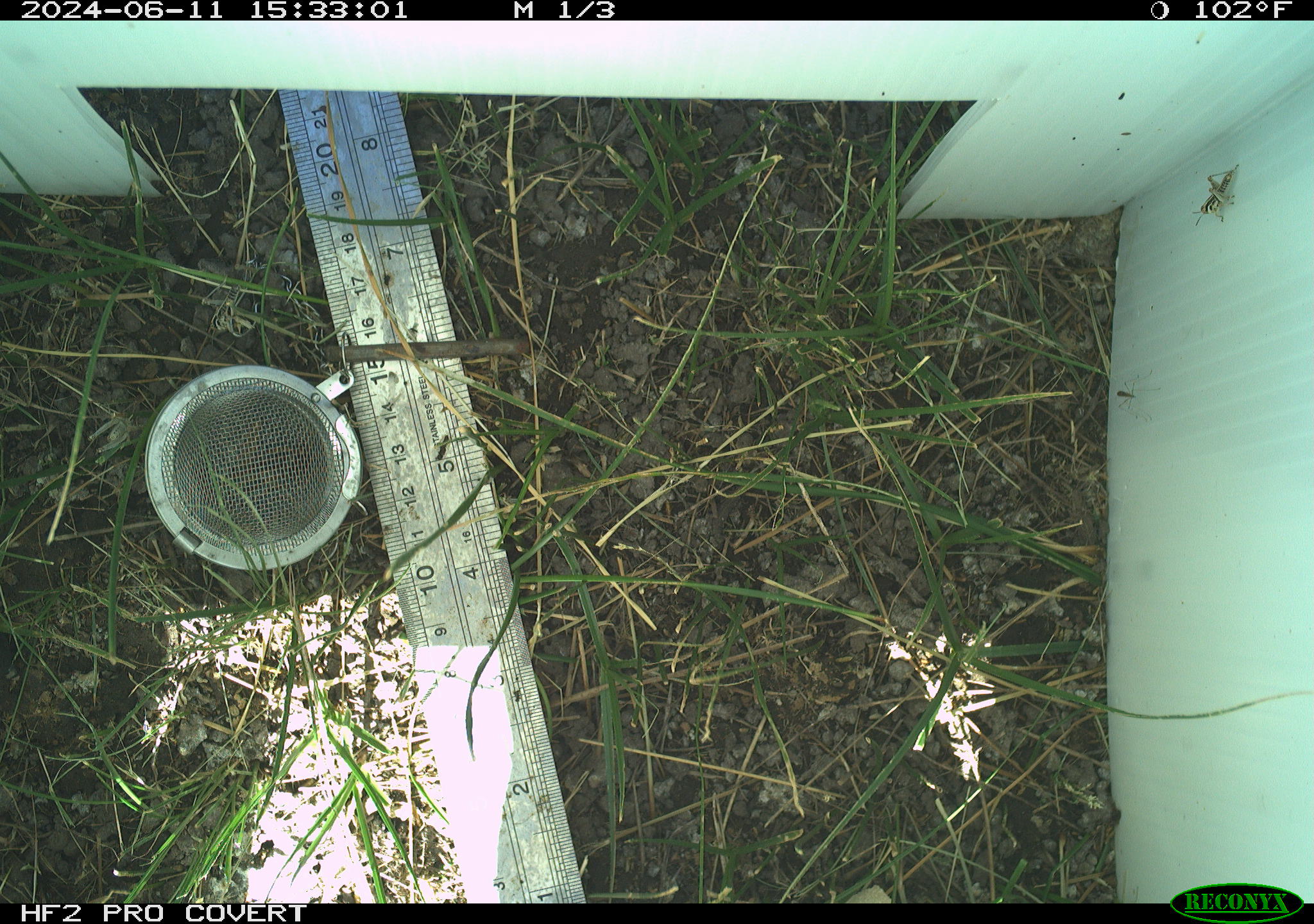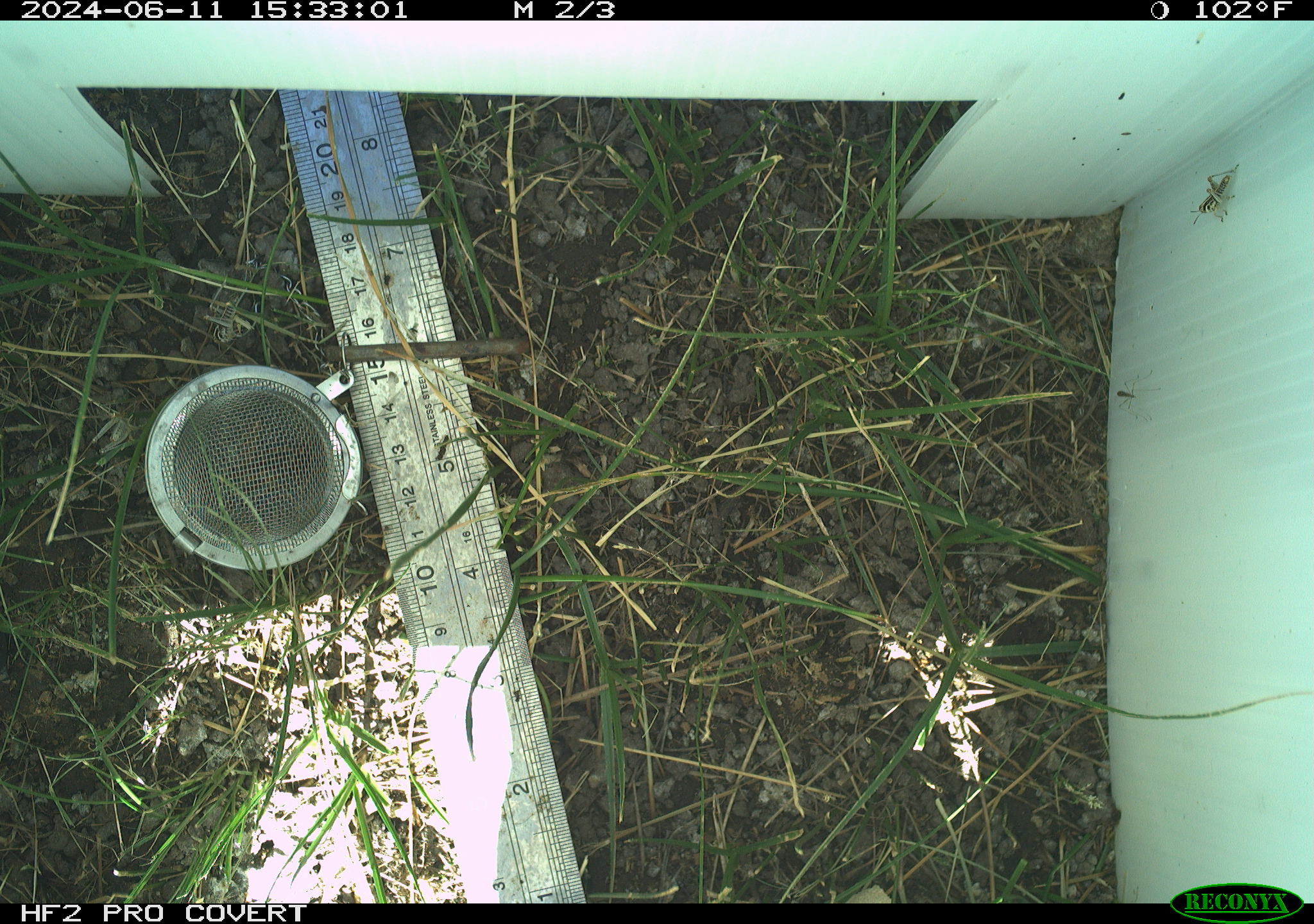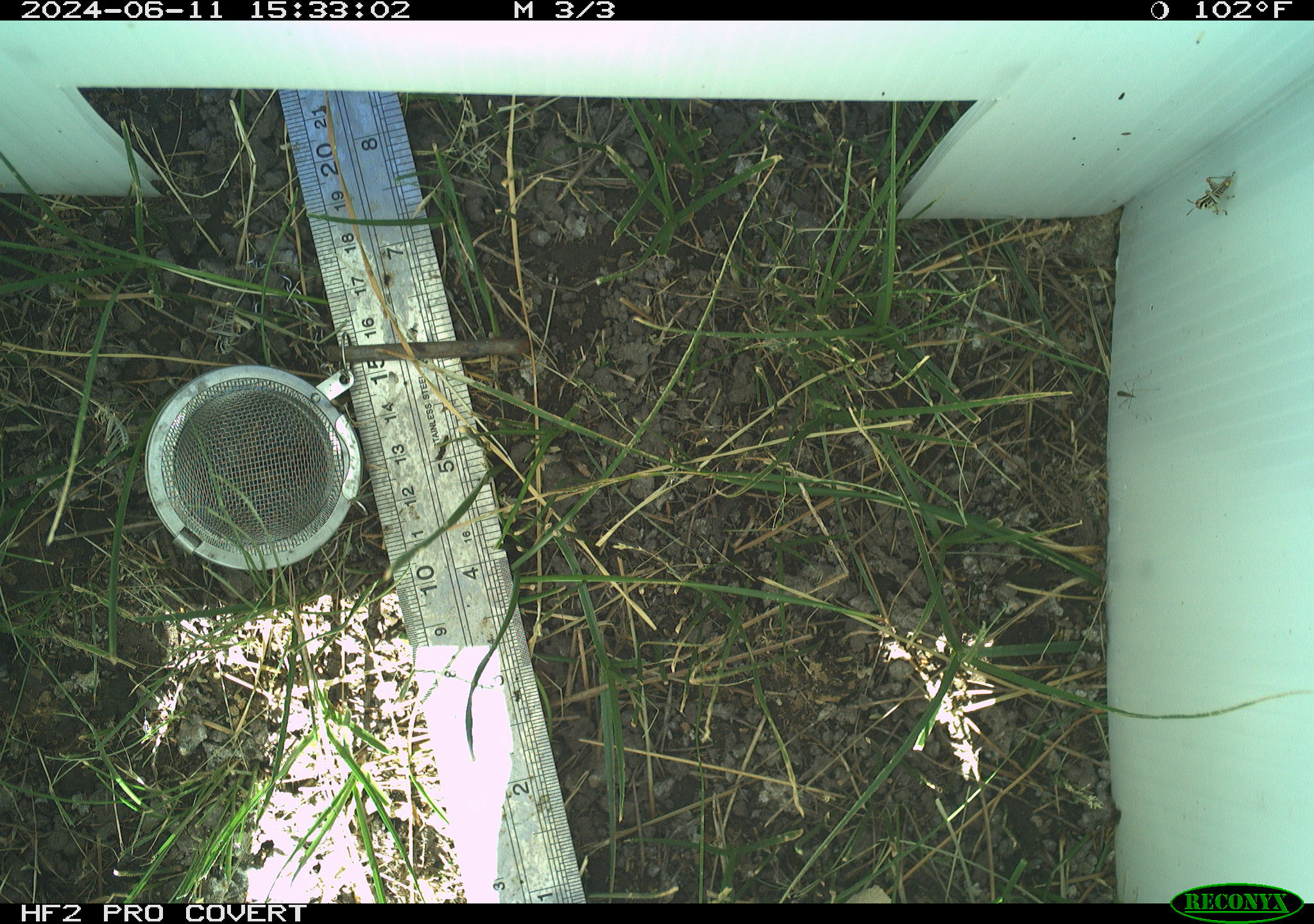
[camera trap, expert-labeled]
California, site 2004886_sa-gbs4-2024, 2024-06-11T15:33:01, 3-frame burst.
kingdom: Animalia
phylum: Arthropoda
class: Insecta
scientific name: Insecta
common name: insect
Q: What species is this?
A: Insect (Insecta).